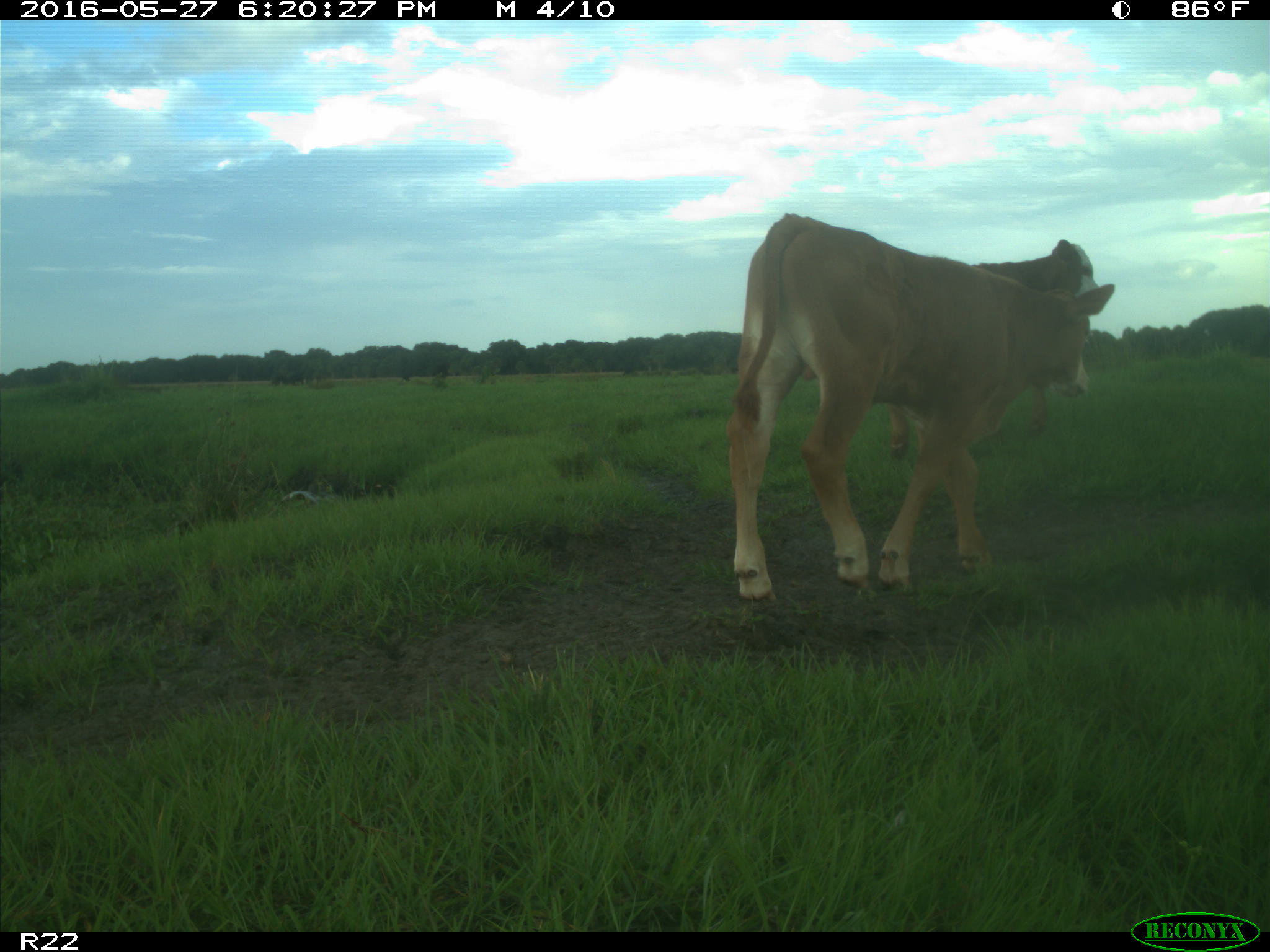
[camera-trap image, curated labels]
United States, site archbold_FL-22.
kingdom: Animalia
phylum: Chordata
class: Mammalia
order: Artiodactyla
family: Bovidae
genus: Bos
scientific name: Bos taurus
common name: domestic cow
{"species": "Bos taurus (domestic cow)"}